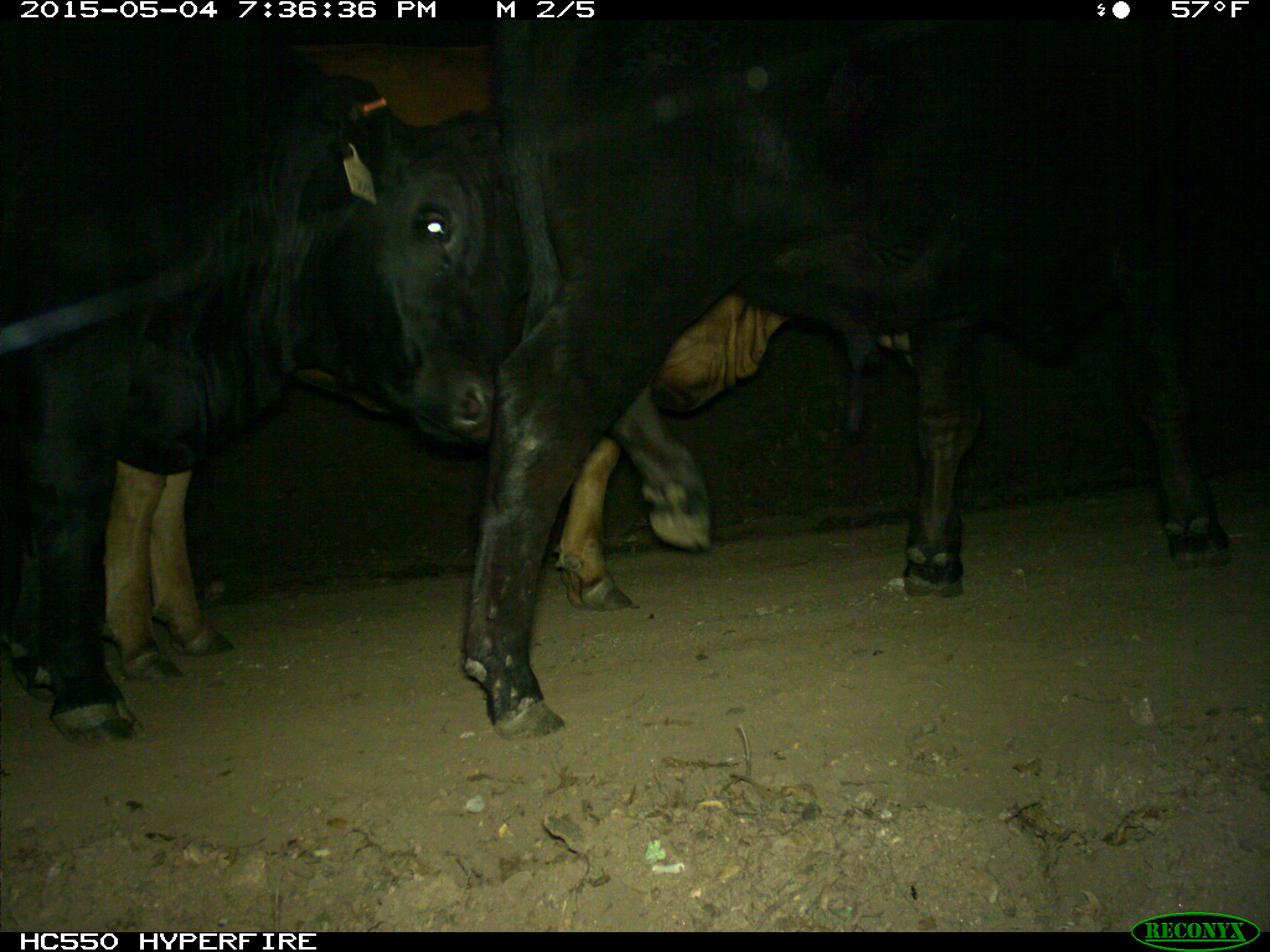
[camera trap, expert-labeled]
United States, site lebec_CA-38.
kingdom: Animalia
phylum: Chordata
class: Mammalia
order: Artiodactyla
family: Bovidae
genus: Bos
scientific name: Bos taurus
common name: domestic cow